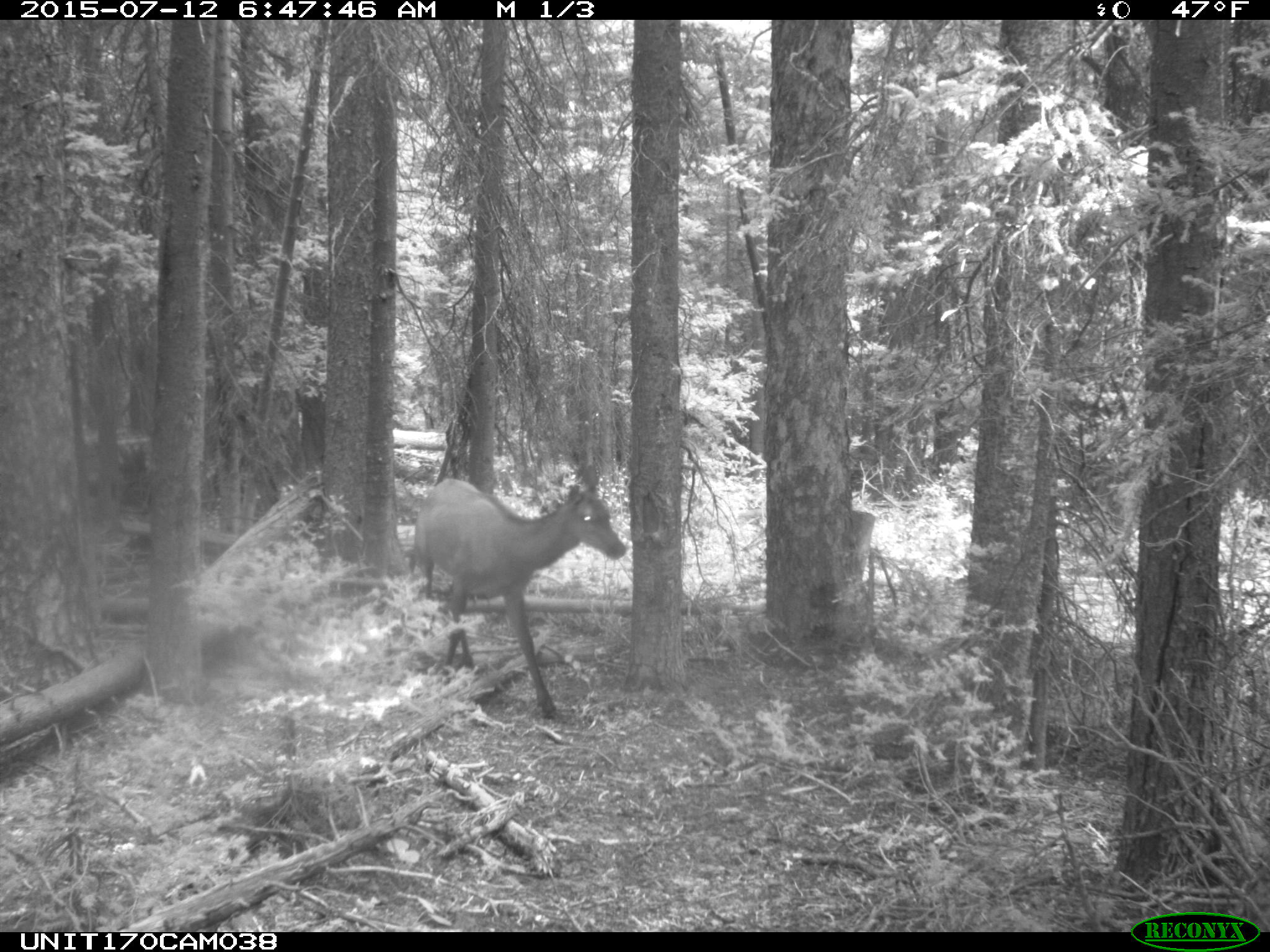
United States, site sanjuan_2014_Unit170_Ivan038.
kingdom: Animalia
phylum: Chordata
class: Mammalia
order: Artiodactyla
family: Cervidae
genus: Cervus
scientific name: Cervus elaphus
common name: red deer